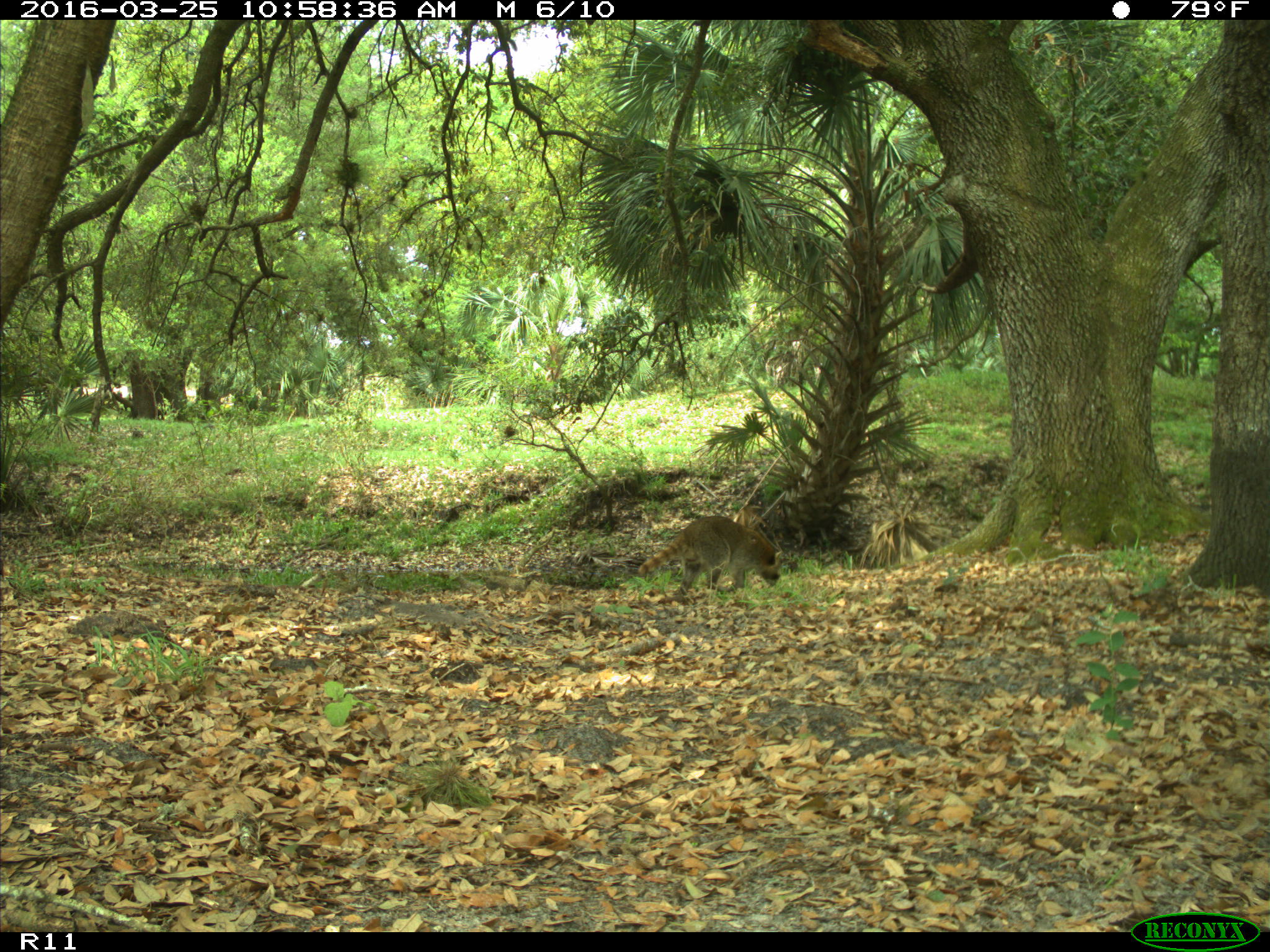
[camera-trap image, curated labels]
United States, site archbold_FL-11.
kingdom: Animalia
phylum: Chordata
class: Mammalia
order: Carnivora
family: Procyonidae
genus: Procyon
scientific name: Procyon lotor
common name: common raccoon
Procyon lotor (common raccoon).